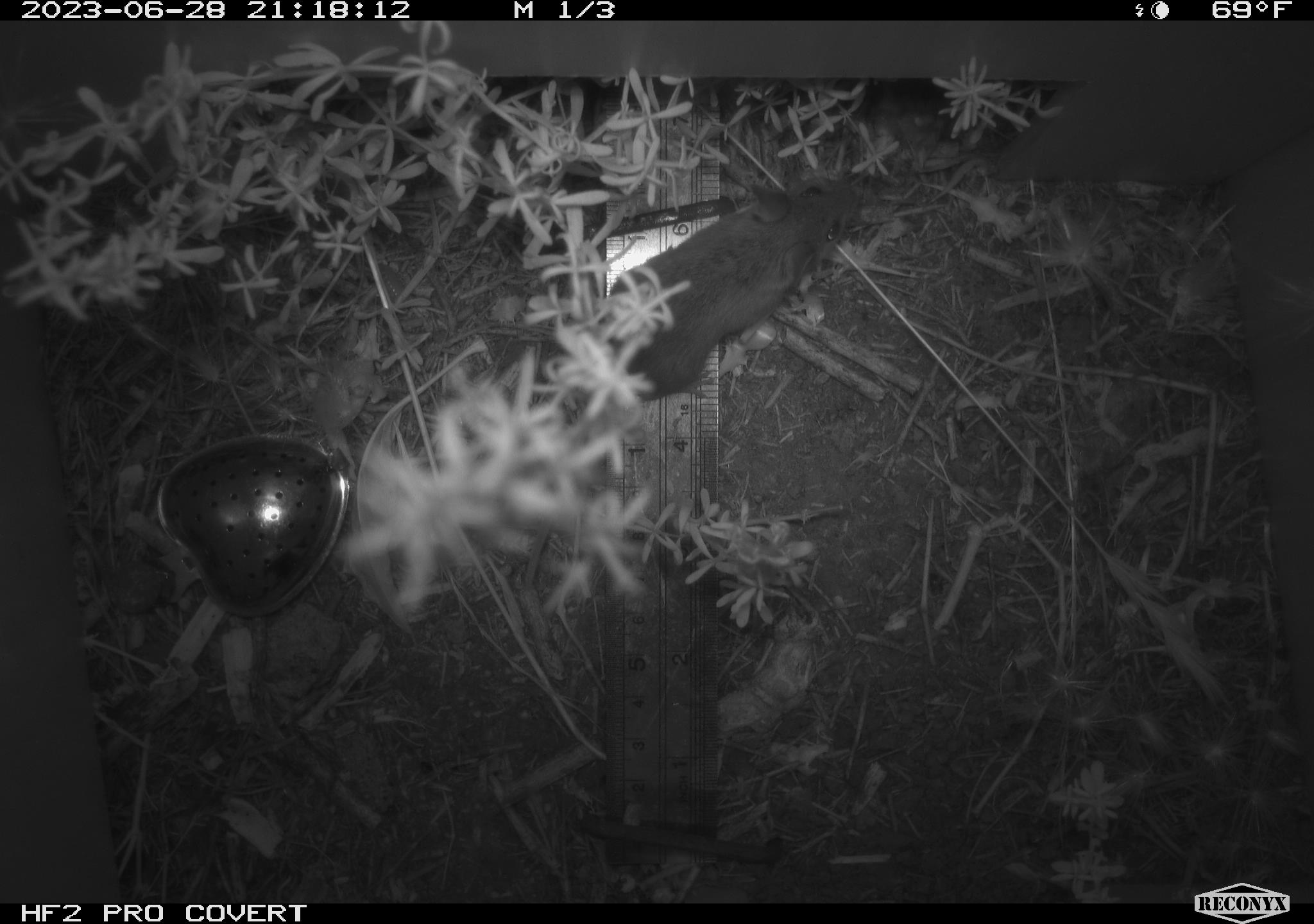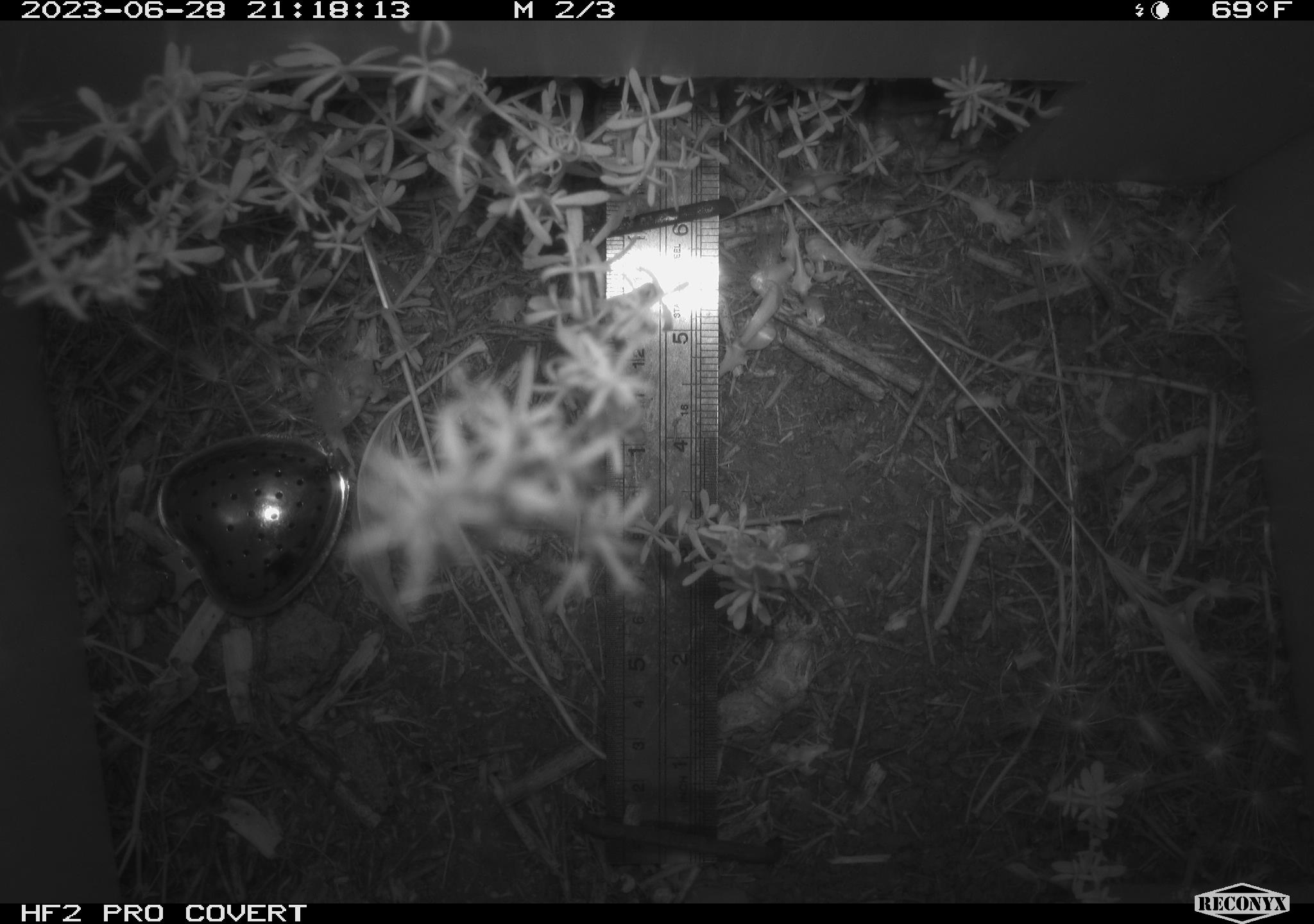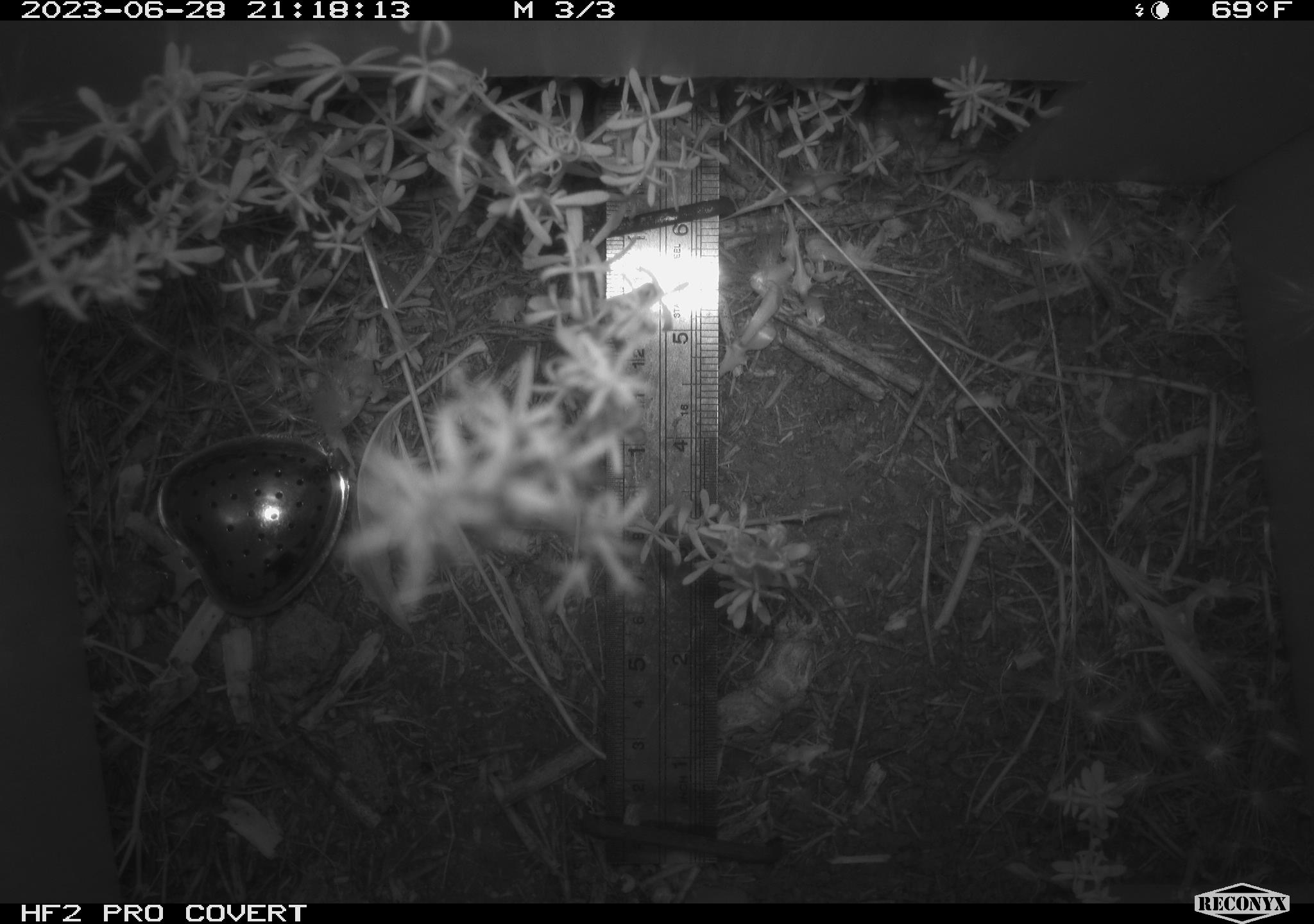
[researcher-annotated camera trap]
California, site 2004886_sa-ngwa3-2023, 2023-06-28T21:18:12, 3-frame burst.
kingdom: Animalia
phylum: Chordata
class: Mammalia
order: Rodentia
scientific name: Rodentia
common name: mouse species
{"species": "mouse species (Rodentia)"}